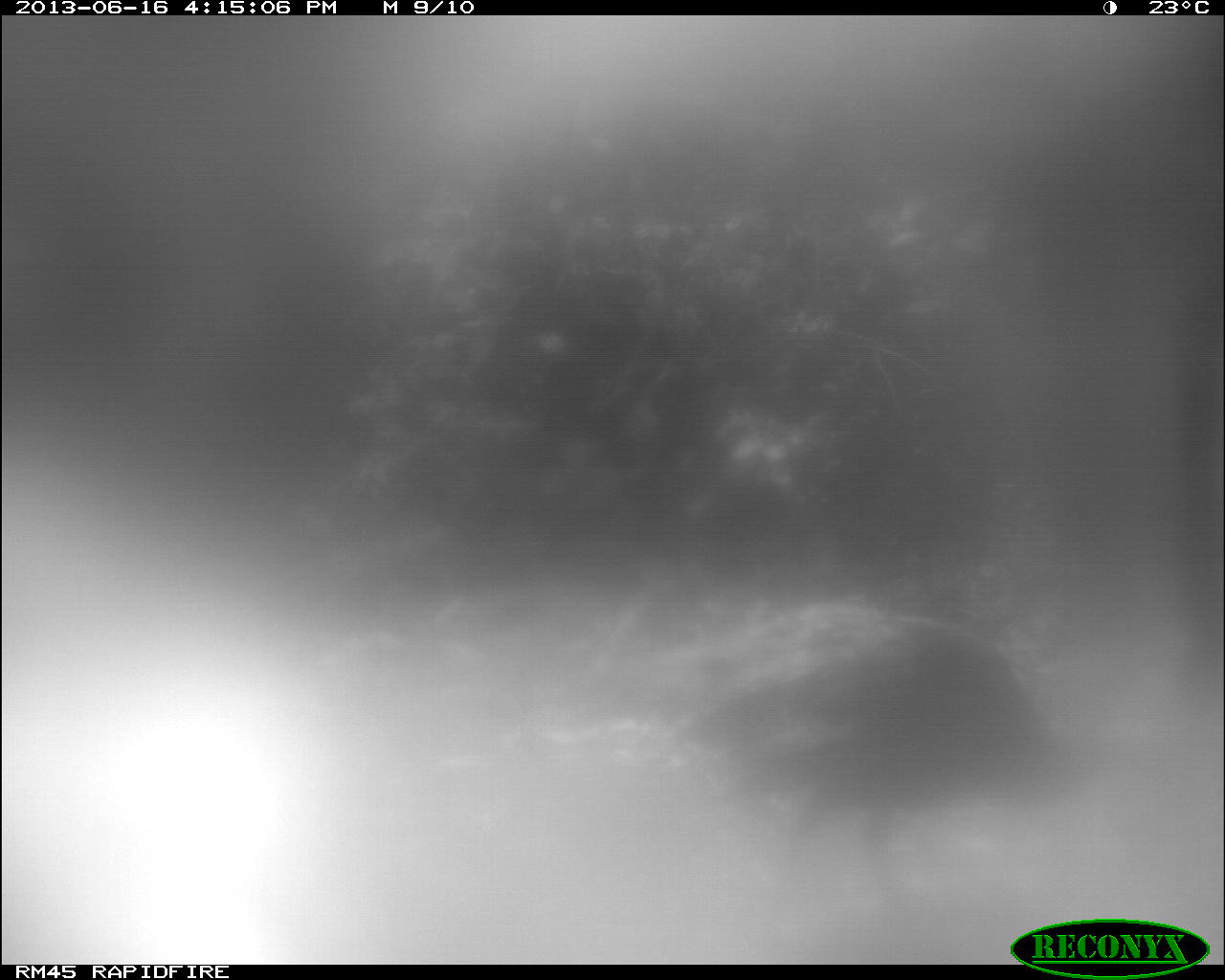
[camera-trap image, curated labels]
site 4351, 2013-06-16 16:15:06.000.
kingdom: Animalia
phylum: Chordata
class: Aves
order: Galliformes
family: Phasianidae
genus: Meleagris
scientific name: Meleagris ocellata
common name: ocellated turkey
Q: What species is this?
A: Meleagris ocellata (ocellated turkey).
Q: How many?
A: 1.